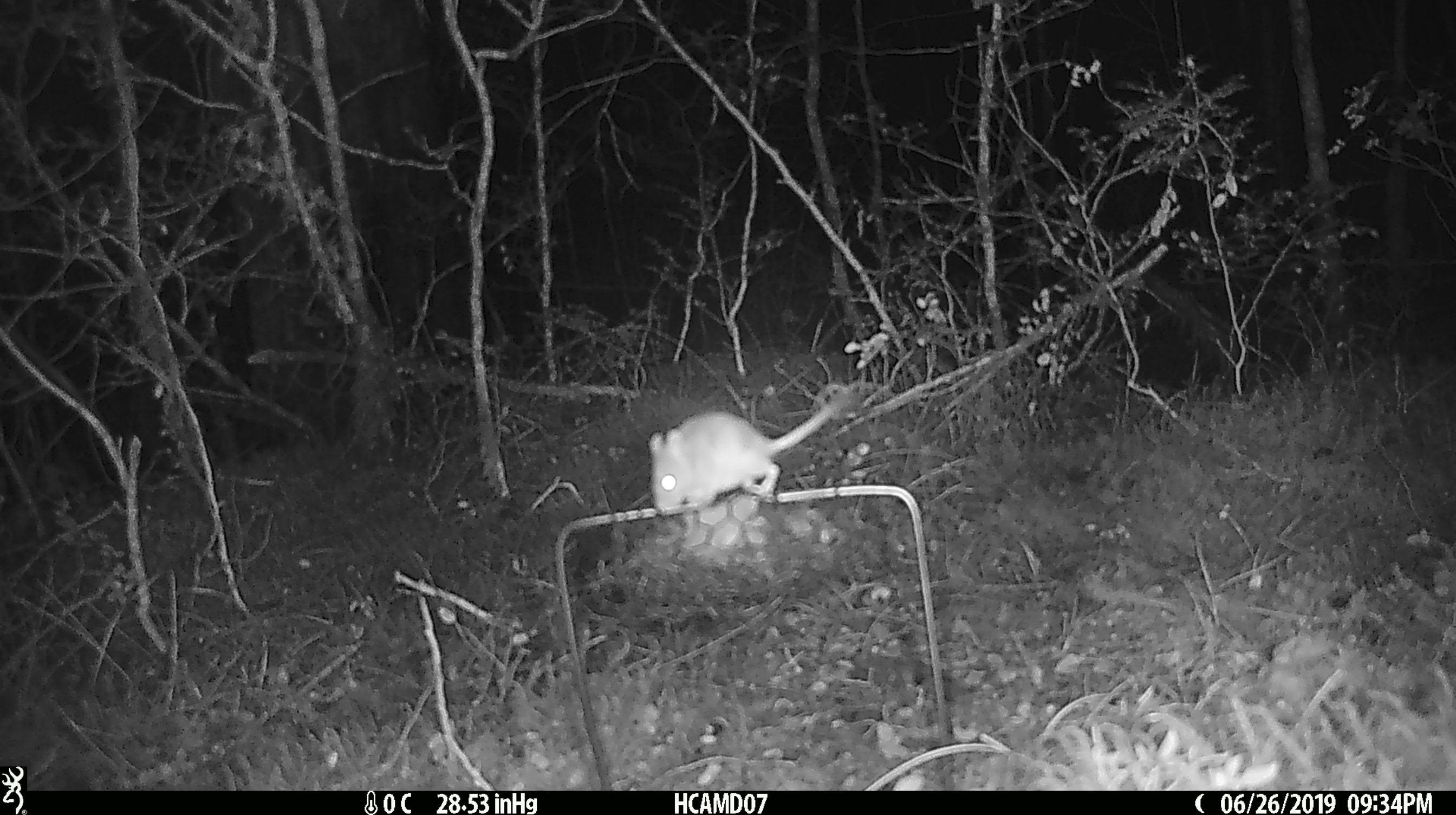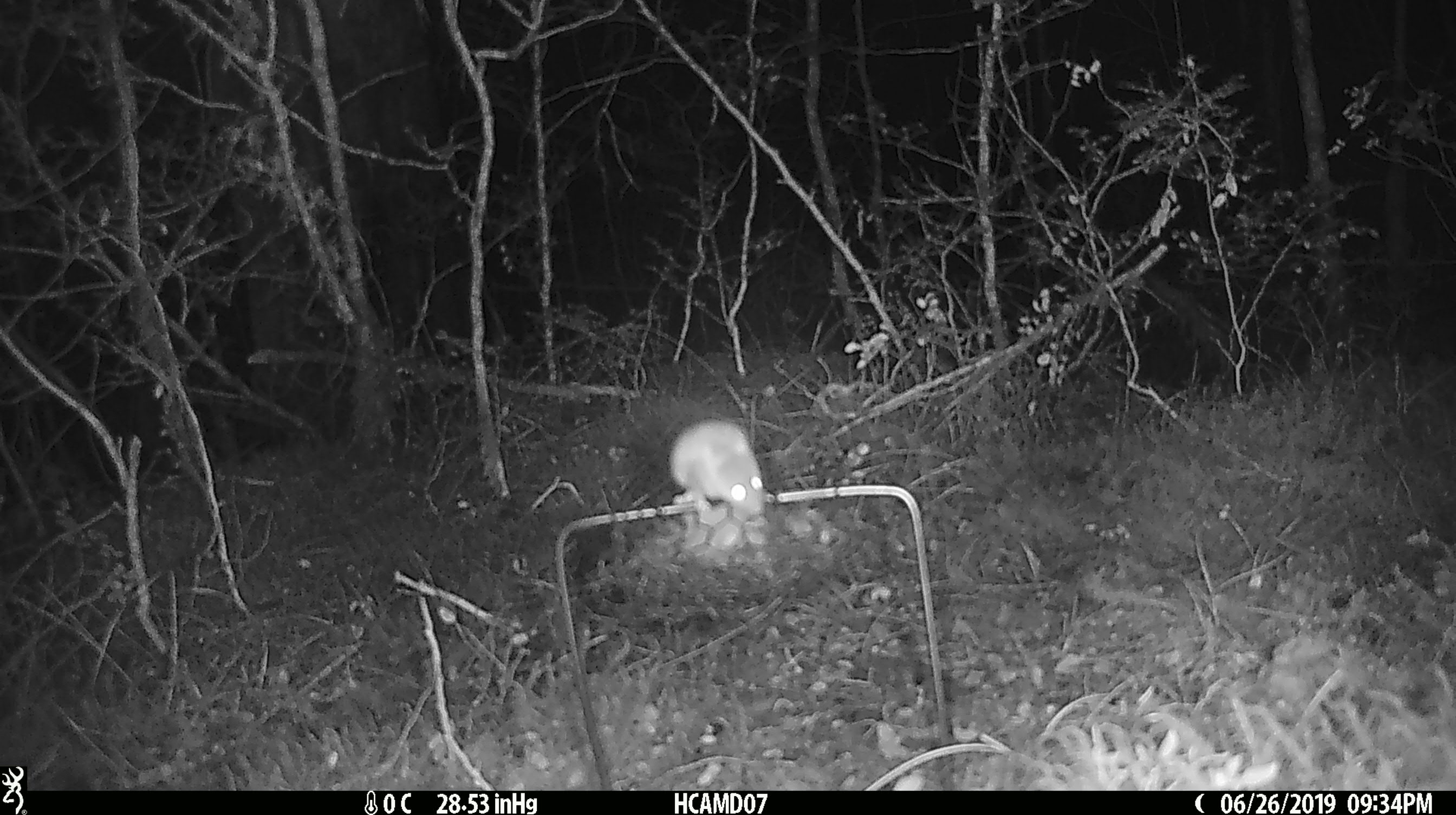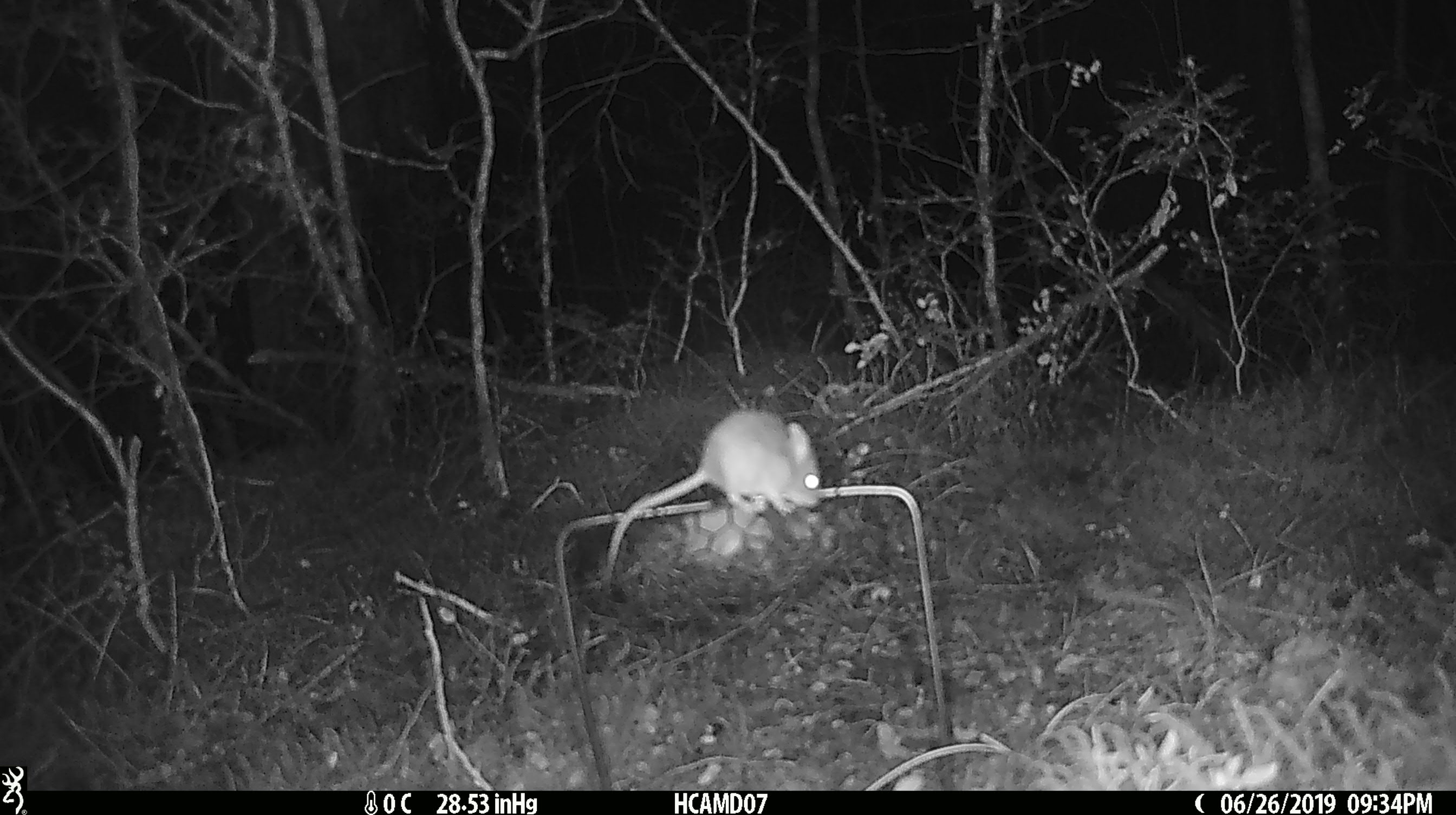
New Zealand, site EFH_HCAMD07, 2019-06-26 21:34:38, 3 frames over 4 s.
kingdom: Animalia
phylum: Chordata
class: Mammalia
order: Rodentia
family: Muridae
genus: Mus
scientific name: Mus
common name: mouse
Mouse (Mus).